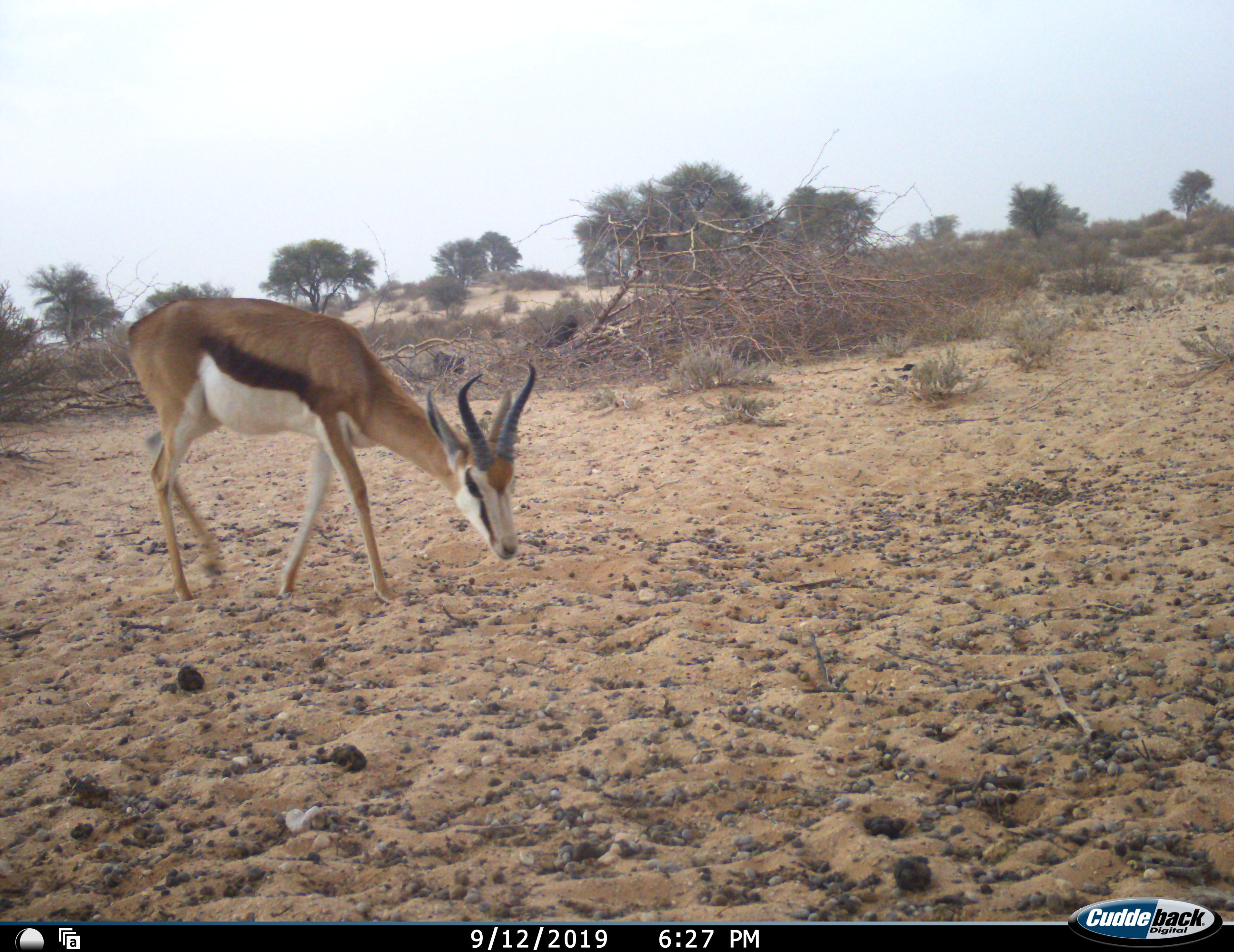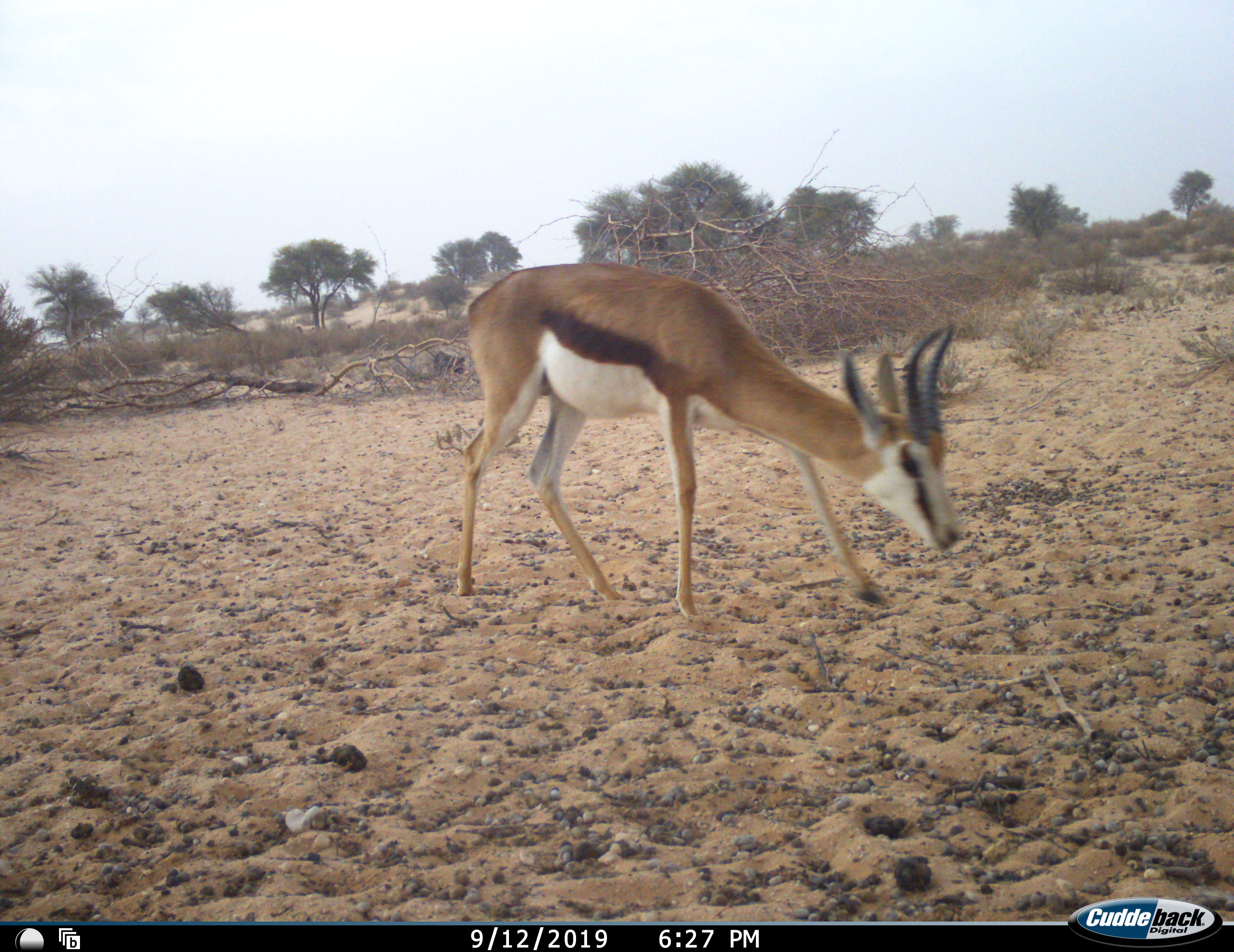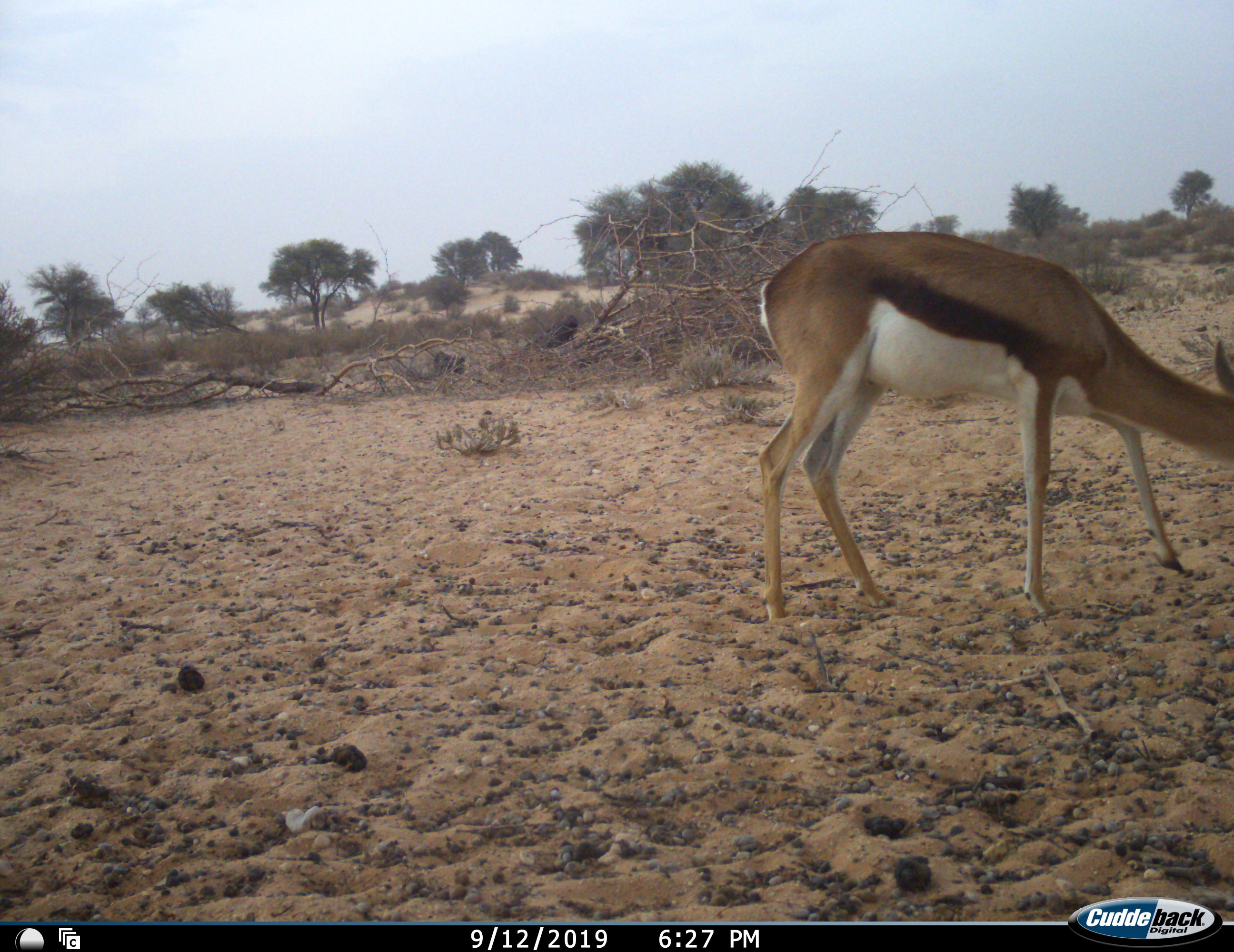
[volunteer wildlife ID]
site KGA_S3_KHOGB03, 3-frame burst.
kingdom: Animalia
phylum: Chordata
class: Mammalia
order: Artiodactyla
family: Bovidae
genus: Antidorcas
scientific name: Antidorcas marsupialis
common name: springbok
Springbok (Antidorcas marsupialis), count 1. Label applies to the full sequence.